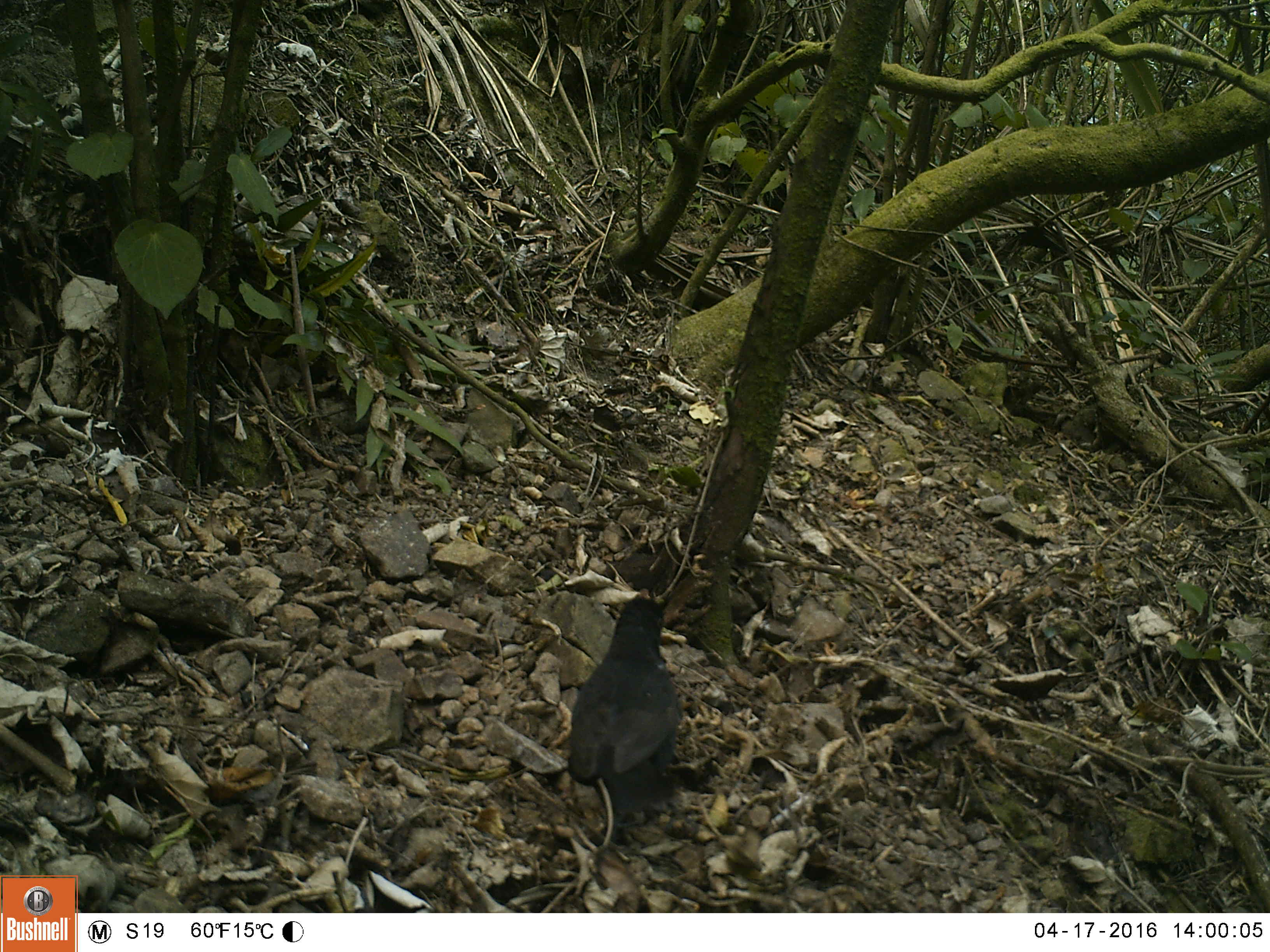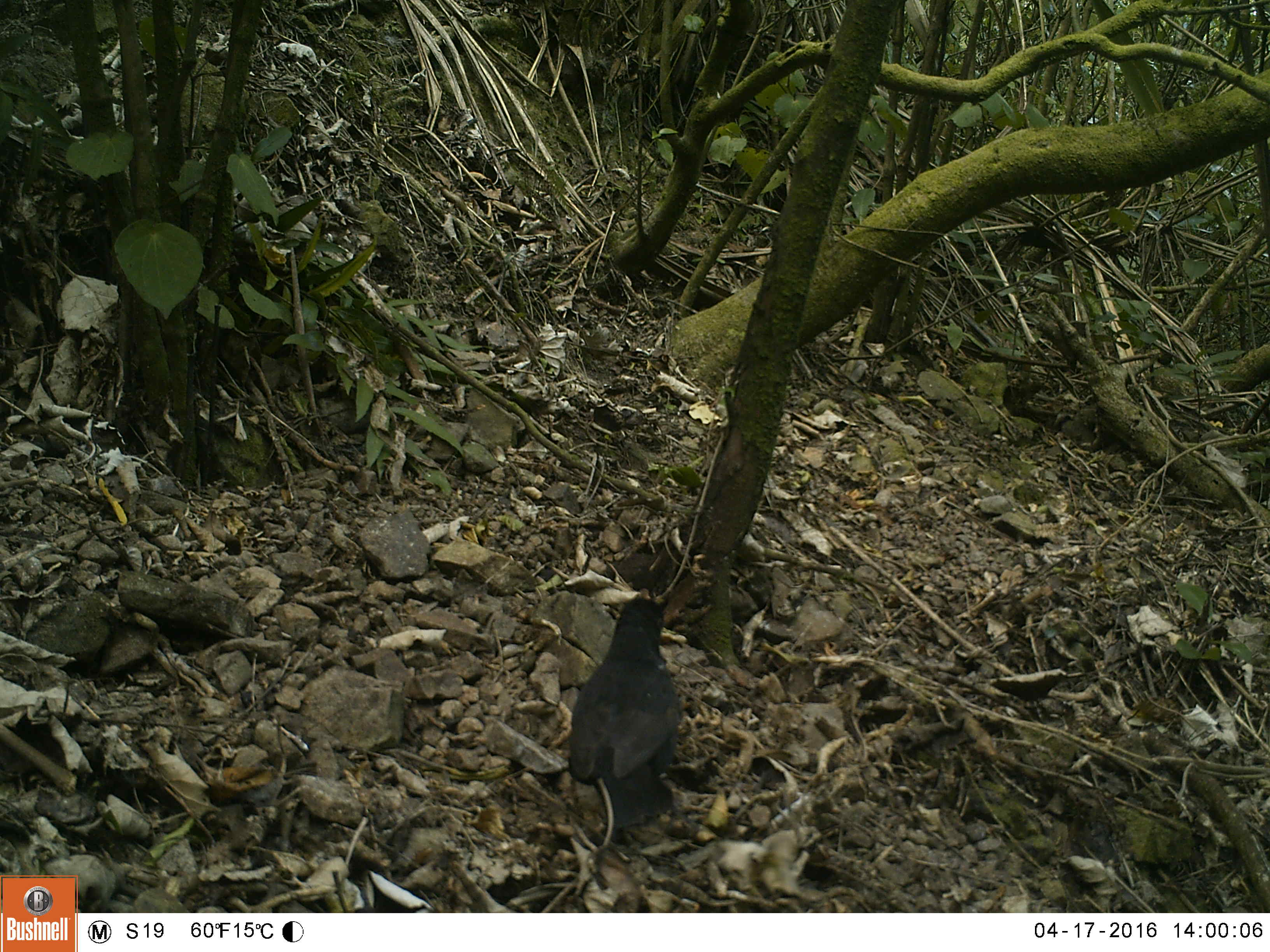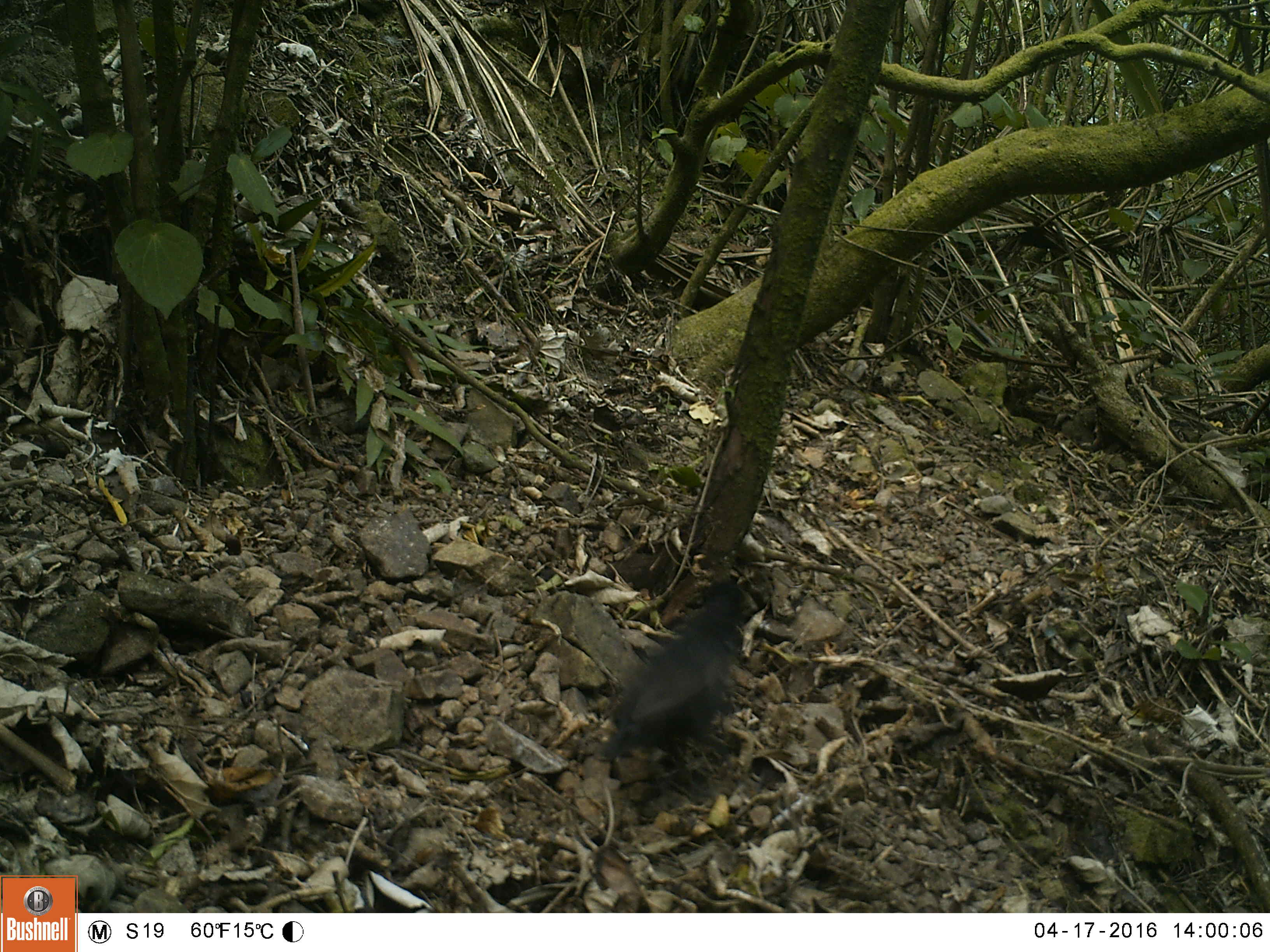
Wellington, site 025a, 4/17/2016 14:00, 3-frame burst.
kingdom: Animalia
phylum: Chordata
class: Aves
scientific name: Aves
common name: bird